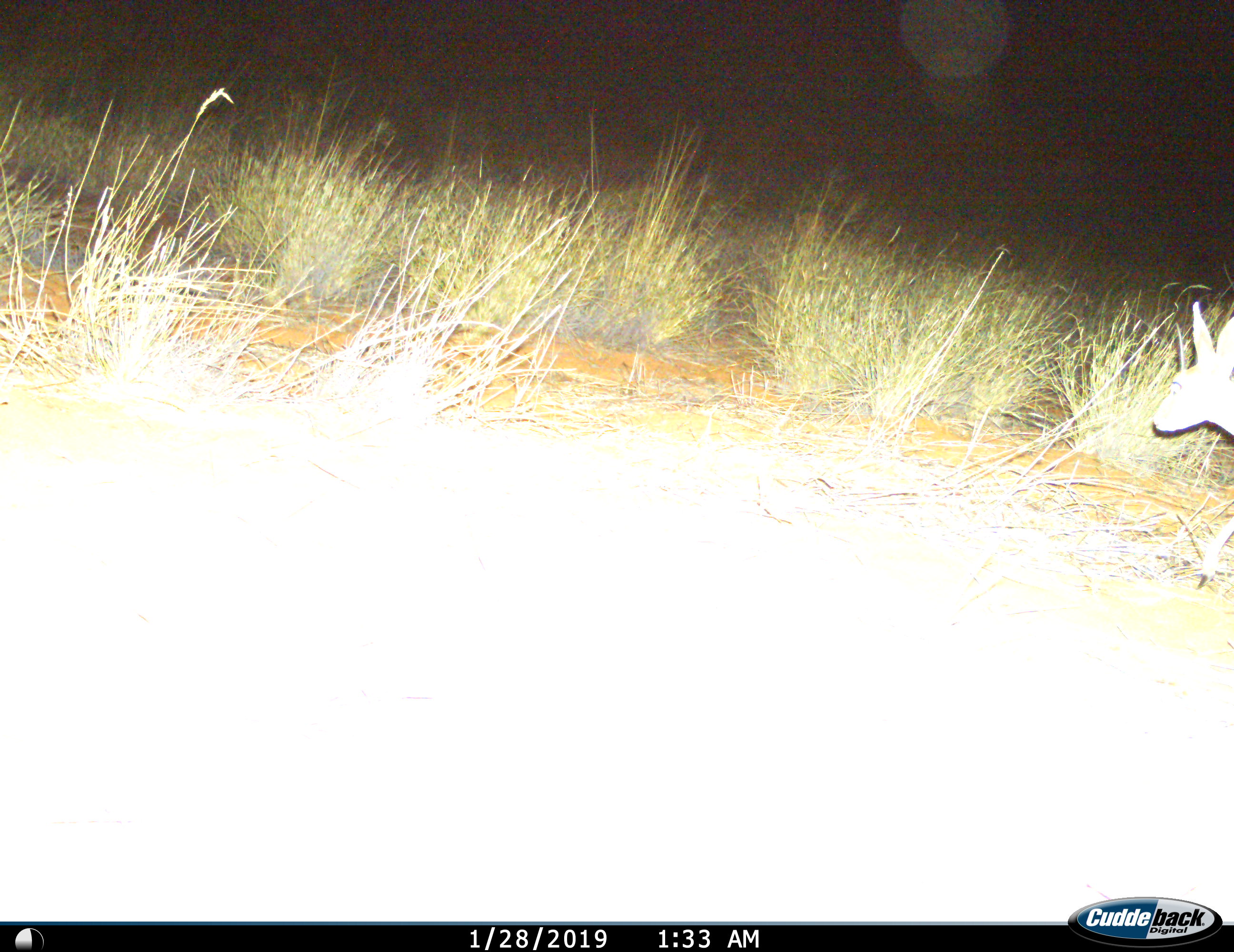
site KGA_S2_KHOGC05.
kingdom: Animalia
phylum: Chordata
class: Mammalia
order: Artiodactyla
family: Bovidae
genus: Raphicerus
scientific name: Raphicerus campestris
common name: steenbok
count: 1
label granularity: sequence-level